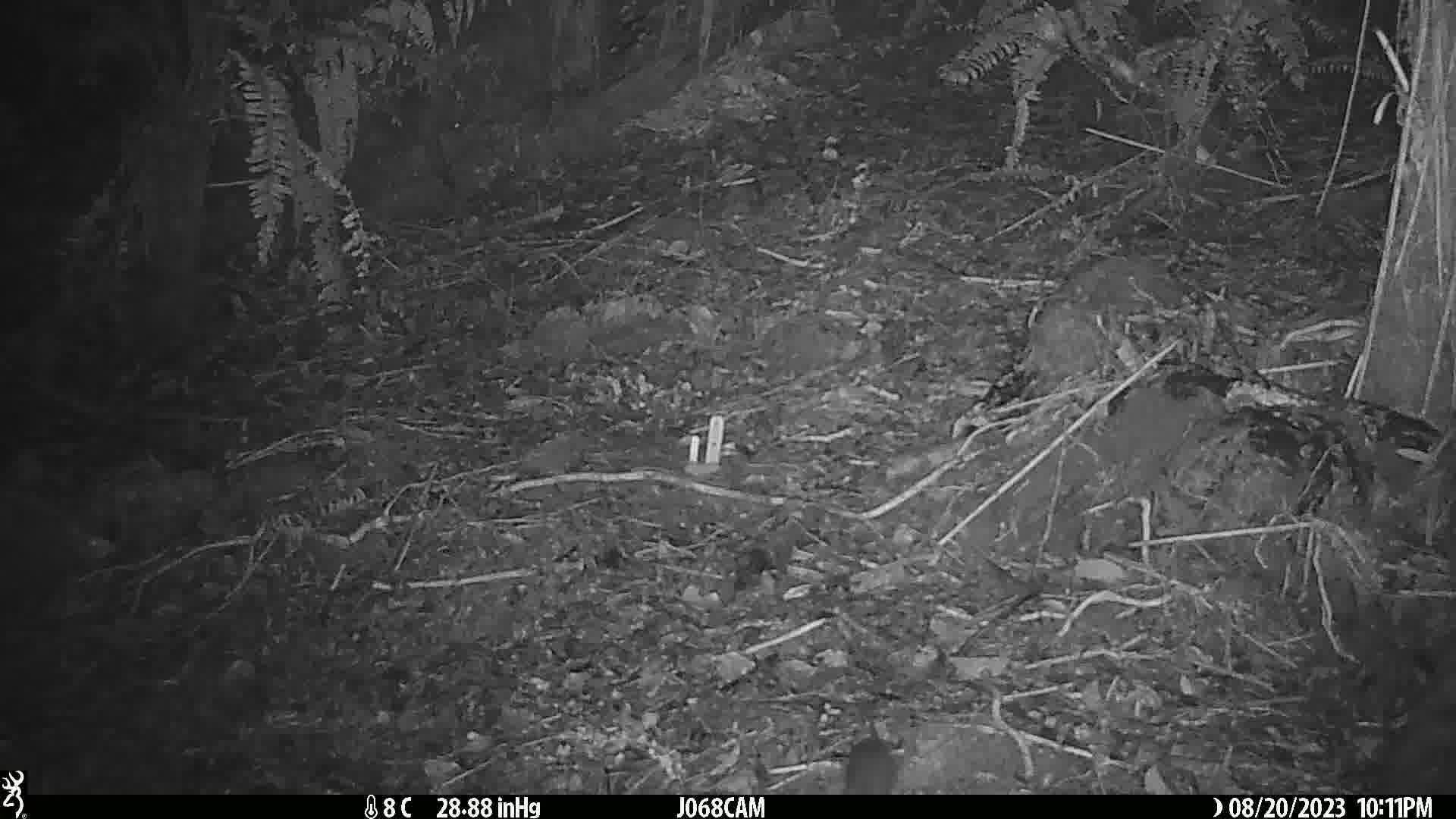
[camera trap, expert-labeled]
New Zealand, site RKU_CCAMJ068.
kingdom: Animalia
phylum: Chordata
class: Mammalia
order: Rodentia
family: Muridae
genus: Rattus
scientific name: Rattus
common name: rat